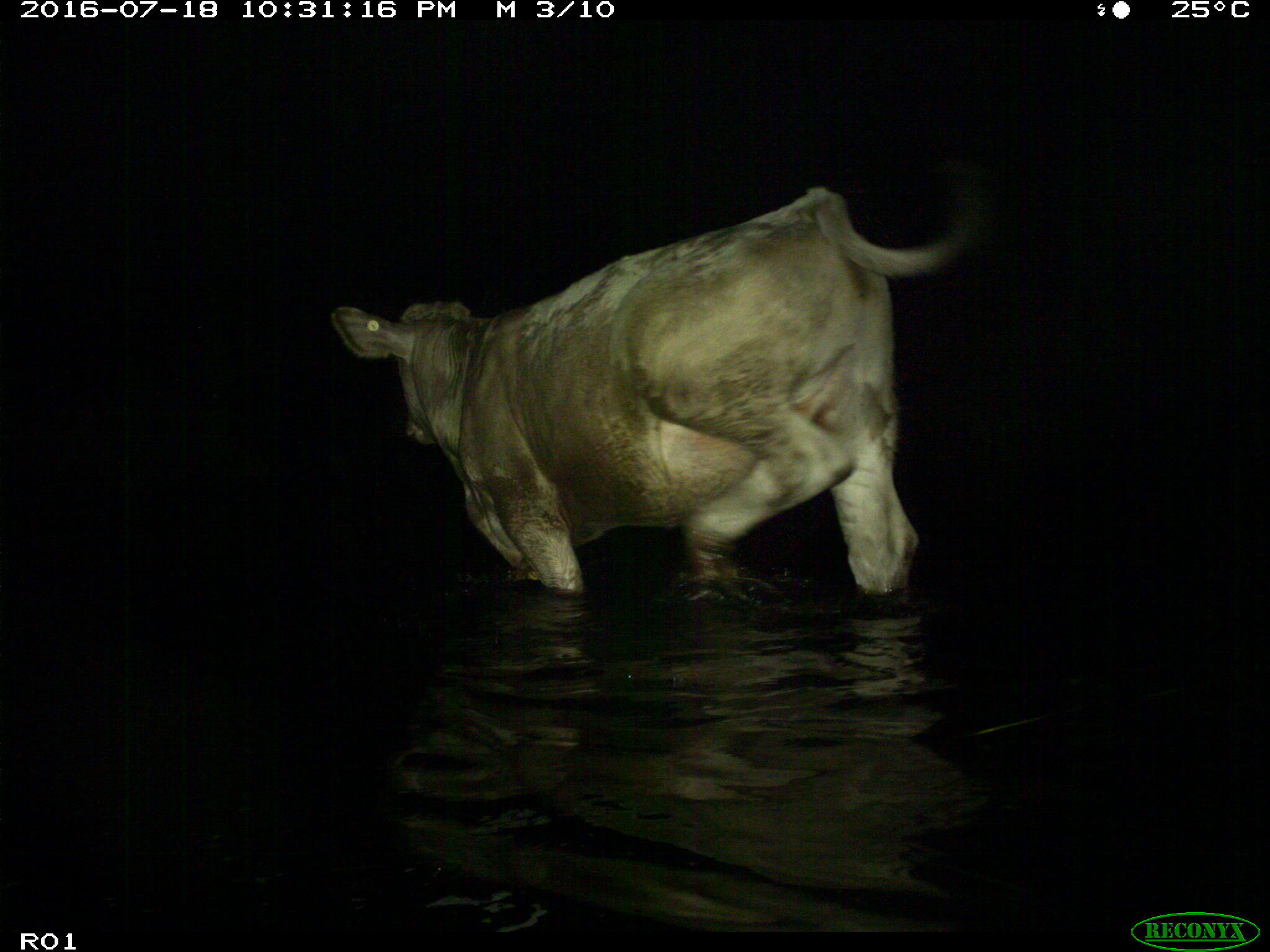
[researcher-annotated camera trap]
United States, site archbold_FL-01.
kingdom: Animalia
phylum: Chordata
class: Mammalia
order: Artiodactyla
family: Bovidae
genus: Bos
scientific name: Bos taurus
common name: domestic cow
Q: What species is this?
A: Bos taurus (domestic cow).